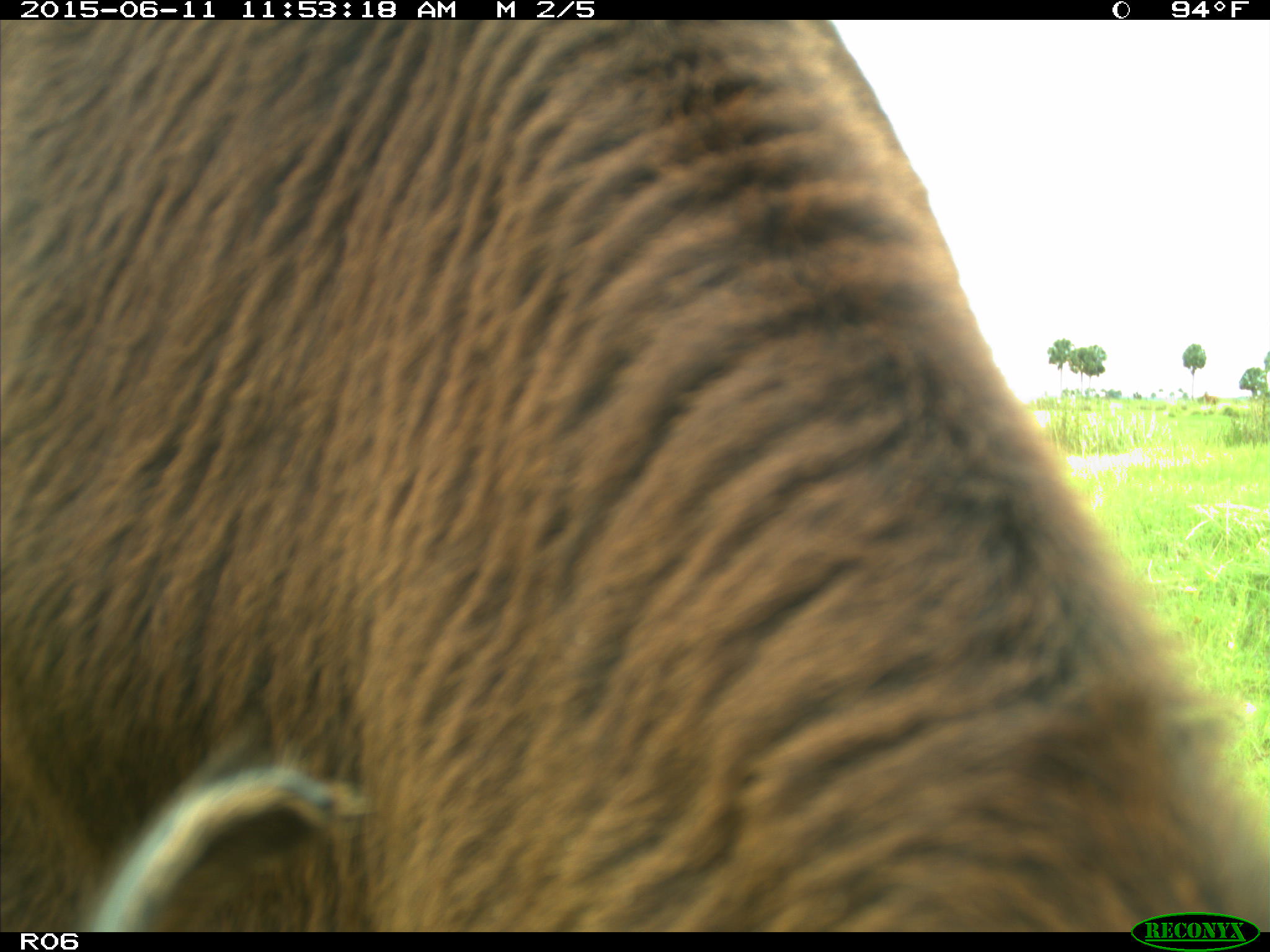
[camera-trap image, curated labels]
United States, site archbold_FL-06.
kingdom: Animalia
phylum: Chordata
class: Mammalia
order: Artiodactyla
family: Bovidae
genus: Bos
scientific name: Bos taurus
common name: domestic cow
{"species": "Bos taurus (domestic cow)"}